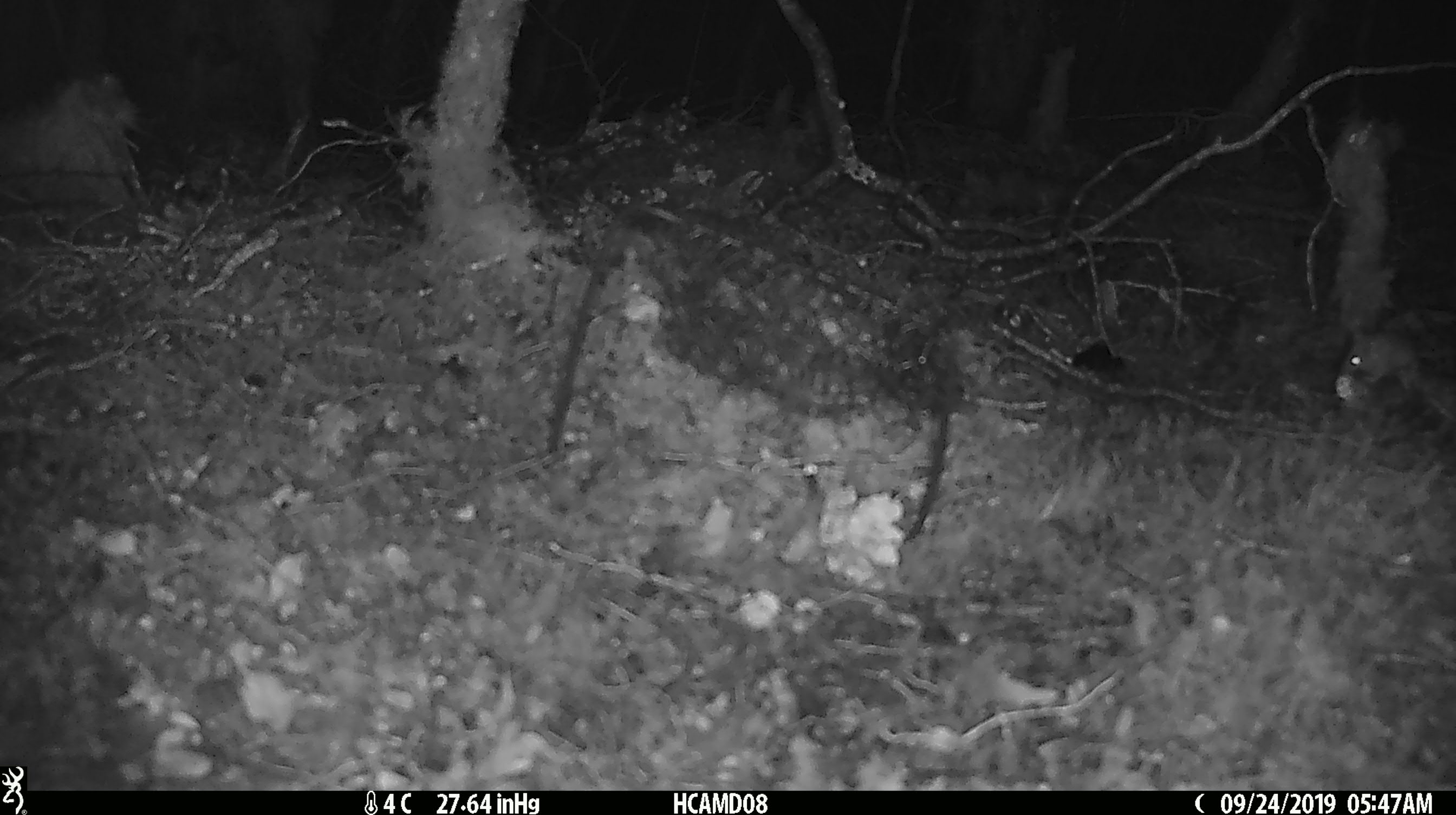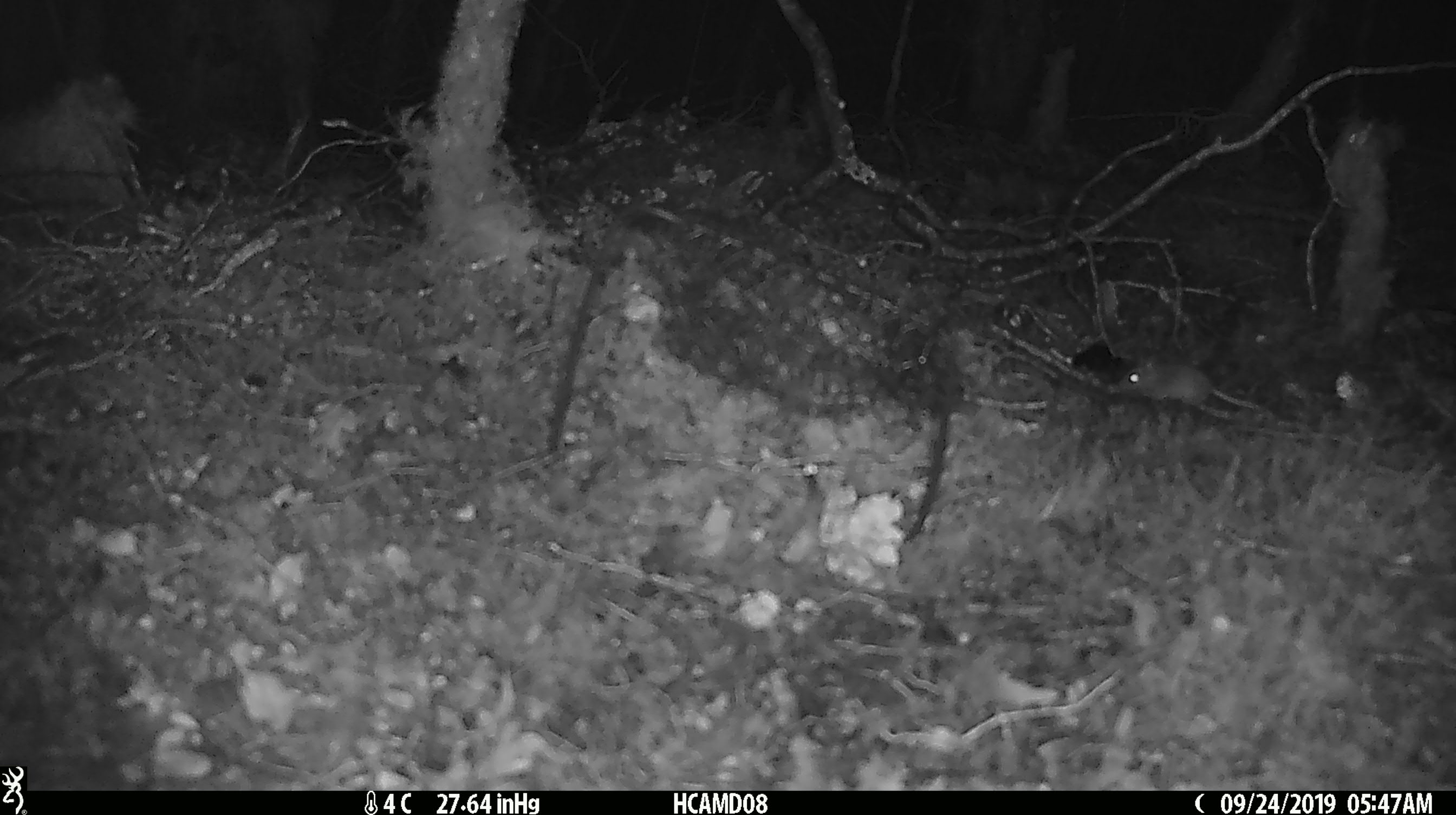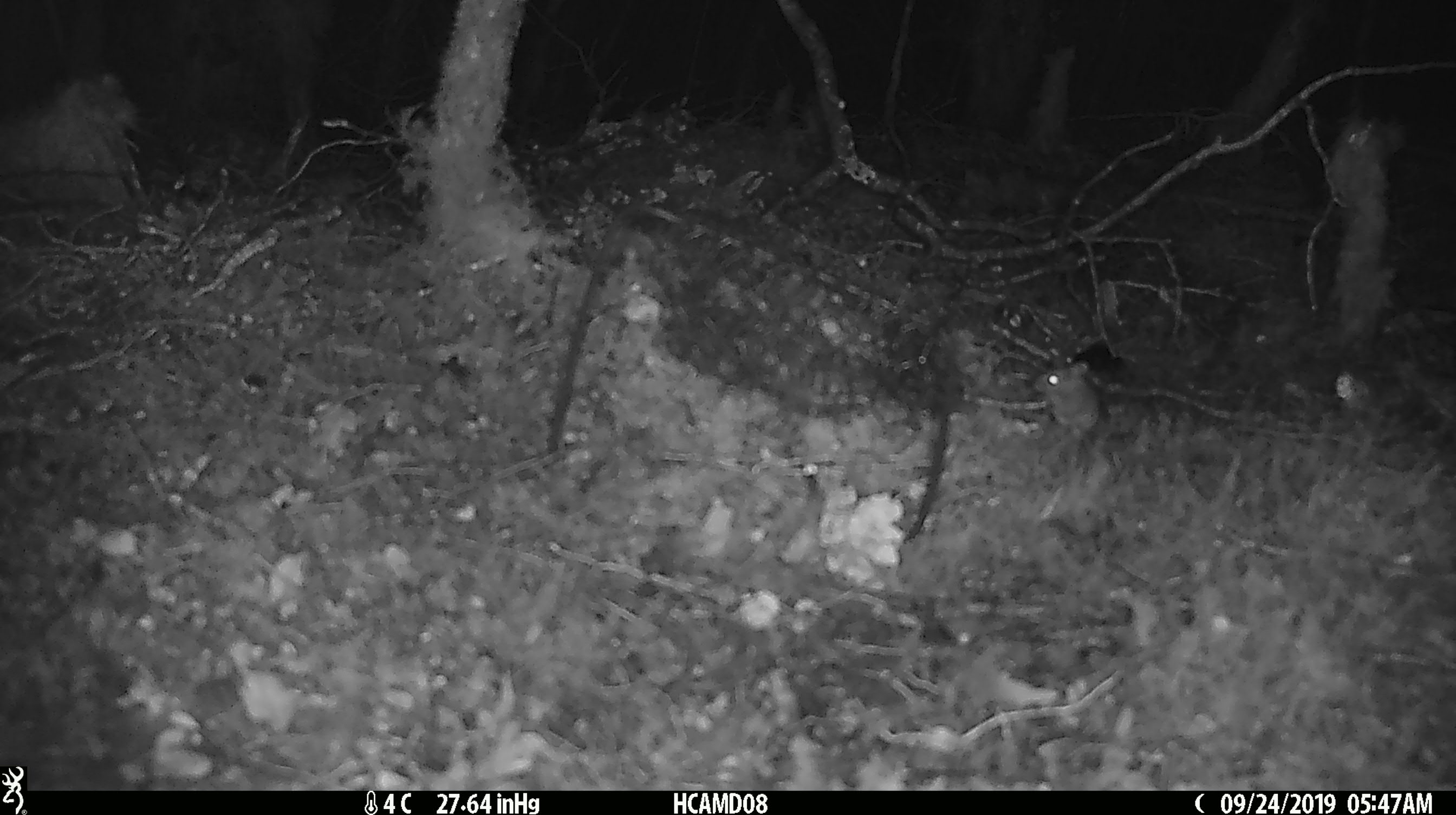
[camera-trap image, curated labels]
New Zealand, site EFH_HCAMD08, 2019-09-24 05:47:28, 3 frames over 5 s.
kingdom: Animalia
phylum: Chordata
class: Mammalia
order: Rodentia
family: Muridae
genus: Mus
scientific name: Mus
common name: mouse